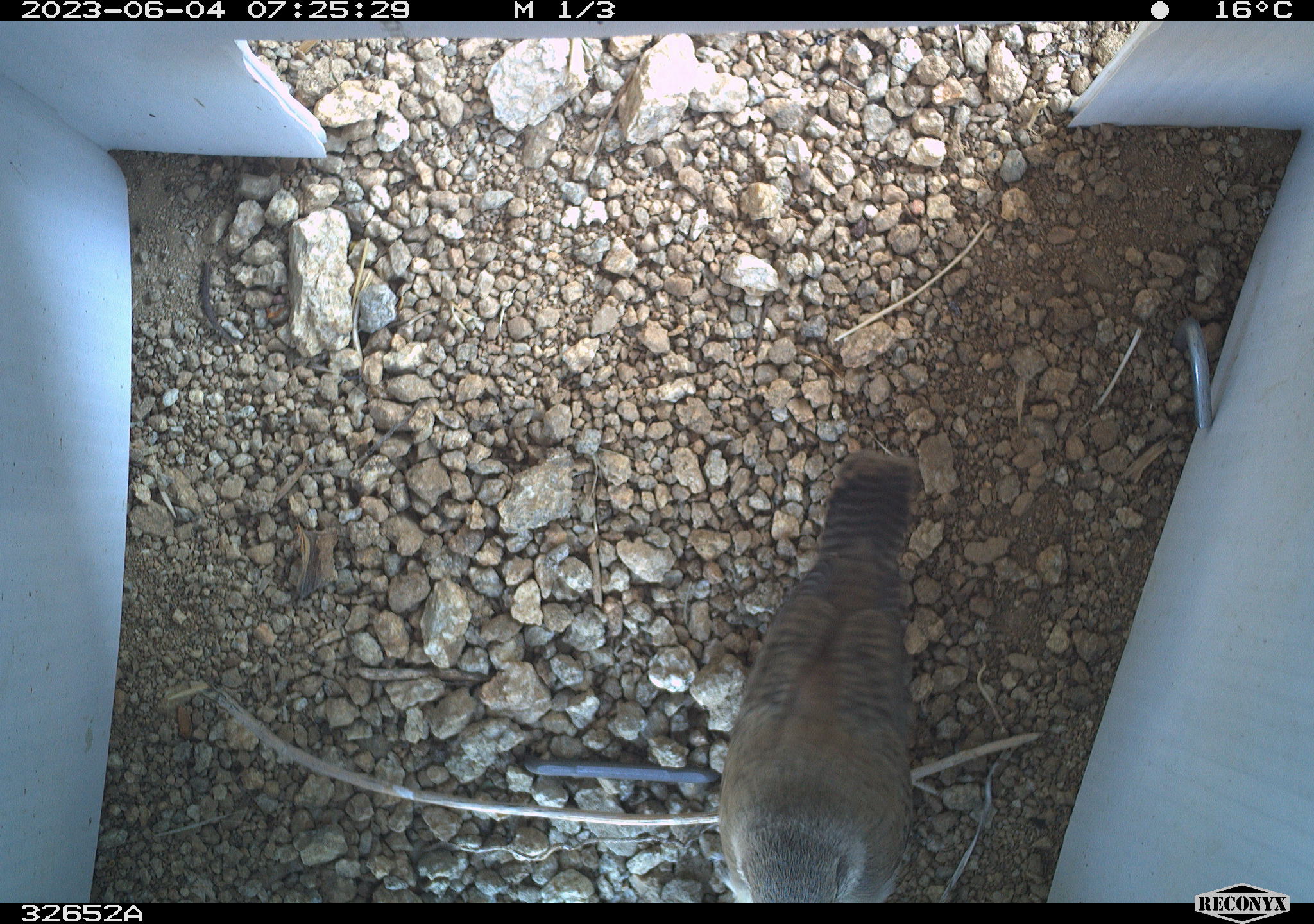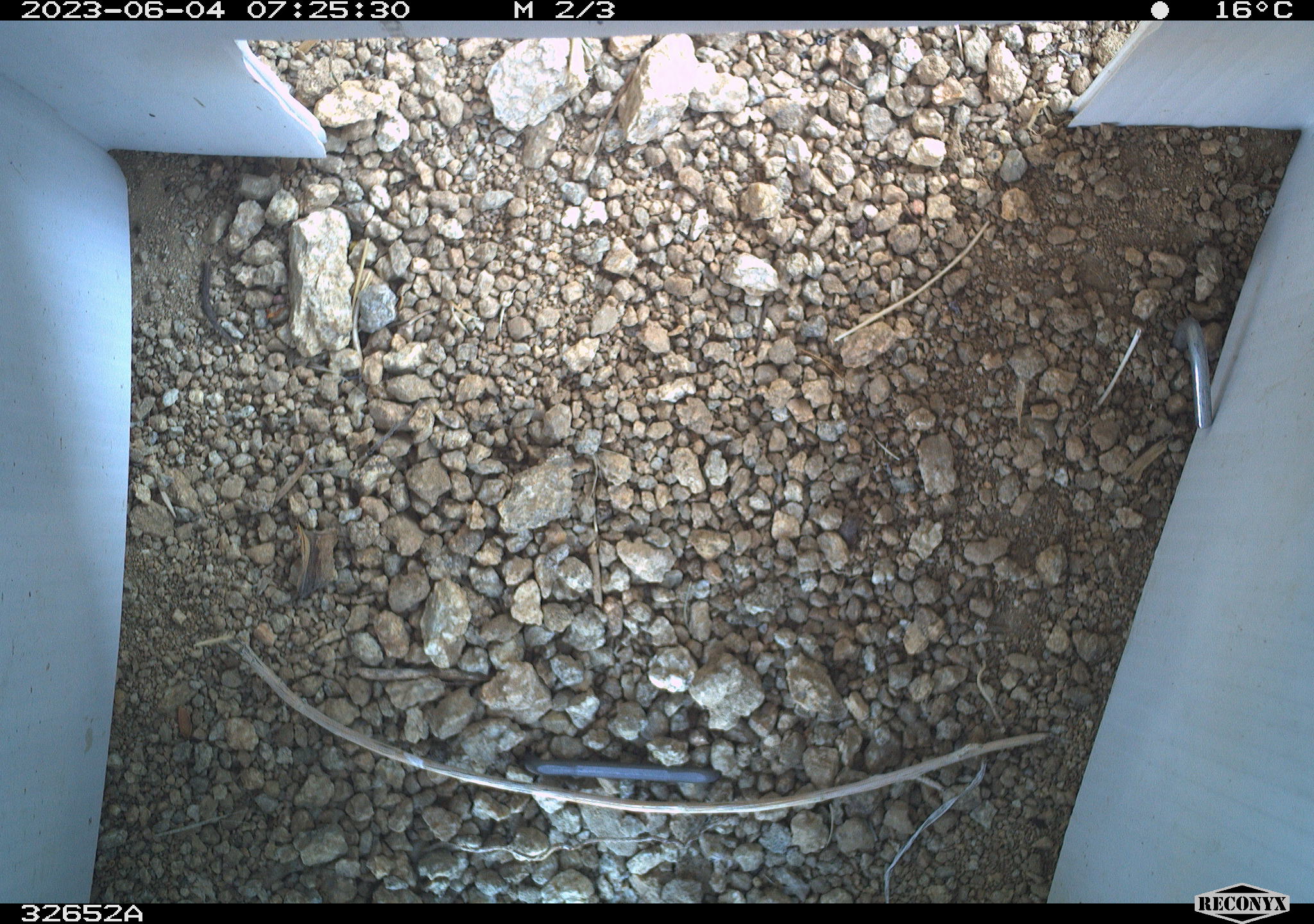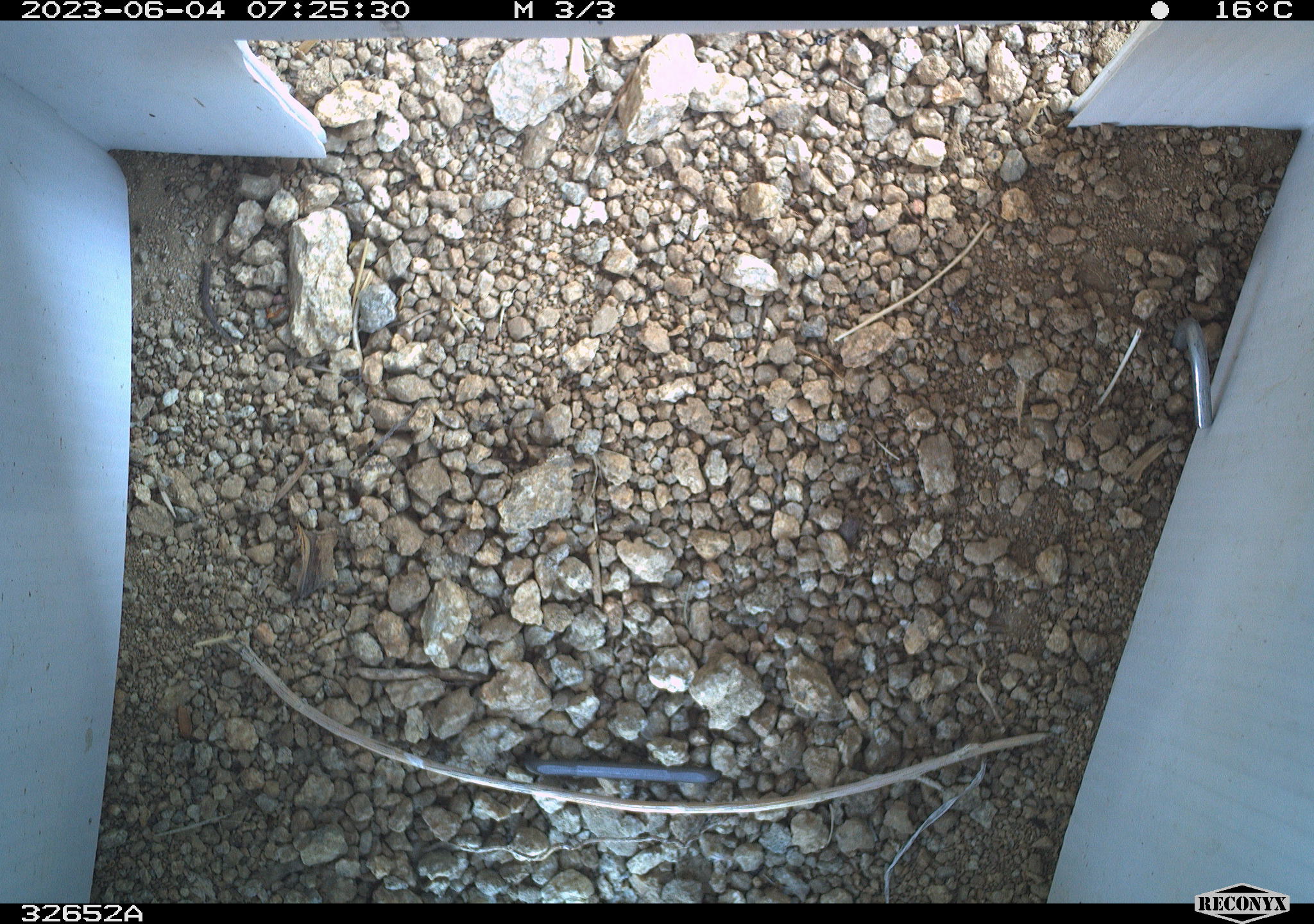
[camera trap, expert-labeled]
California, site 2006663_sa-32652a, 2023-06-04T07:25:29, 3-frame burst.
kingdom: Animalia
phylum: Chordata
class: Aves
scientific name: Aves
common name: bird